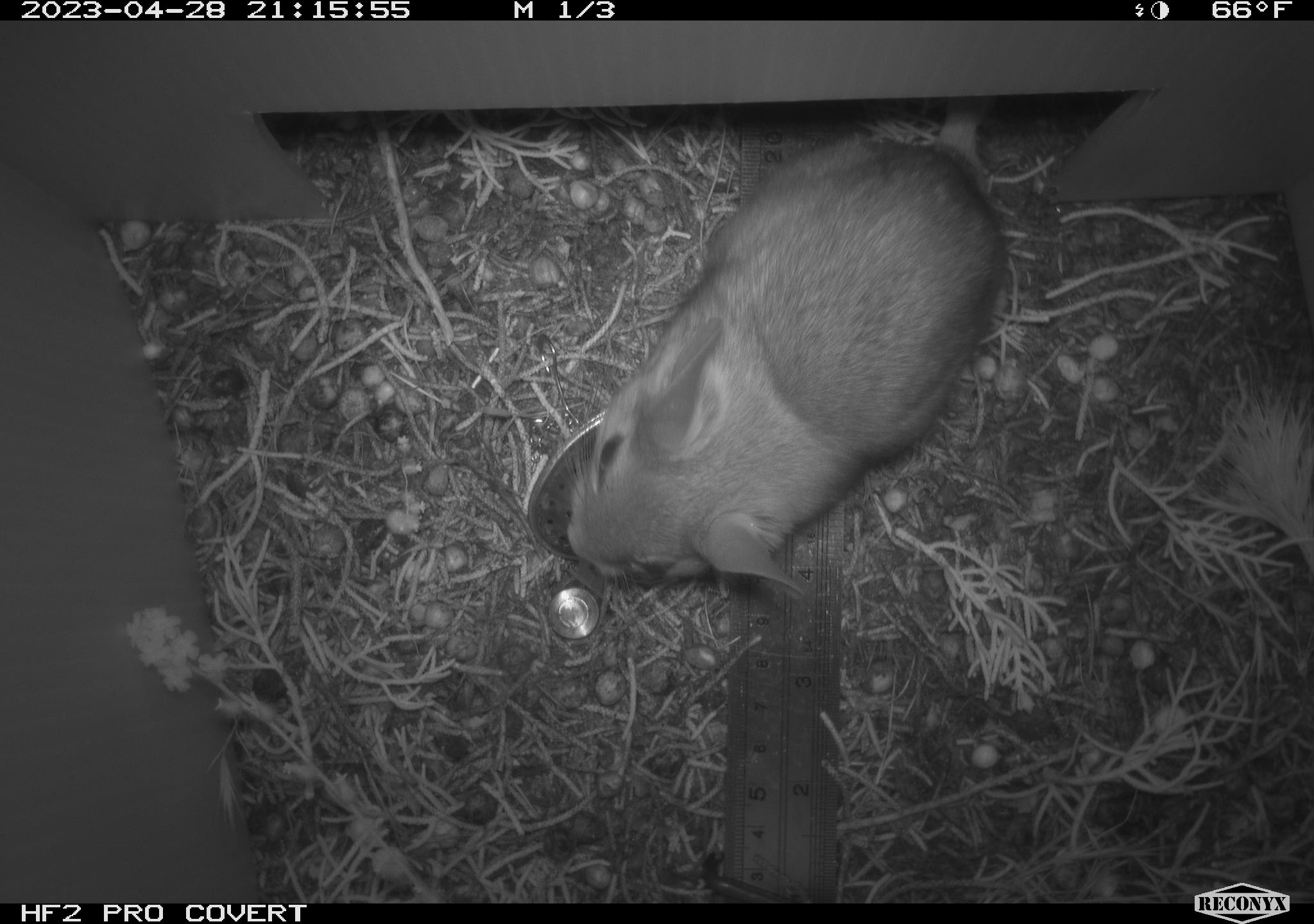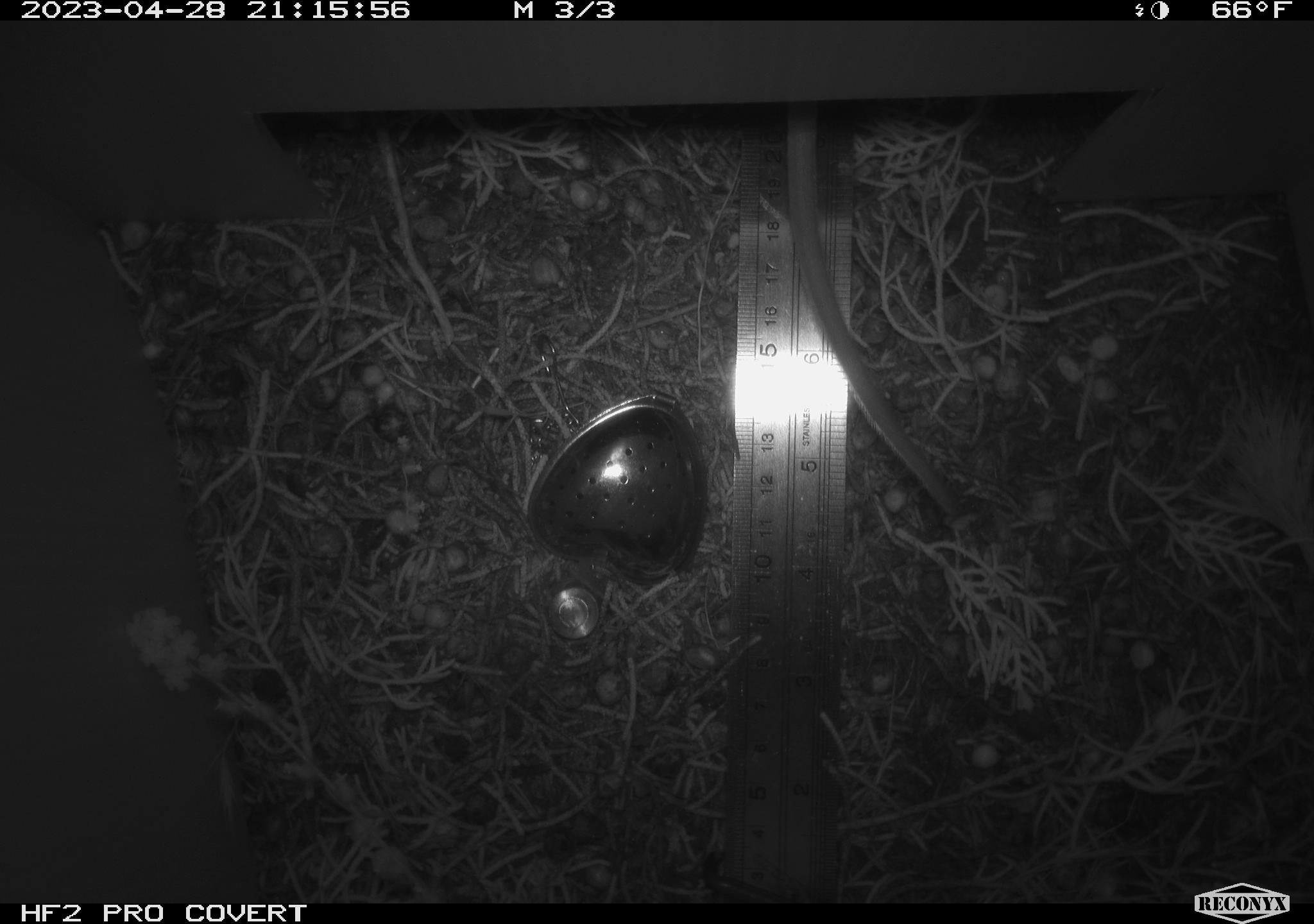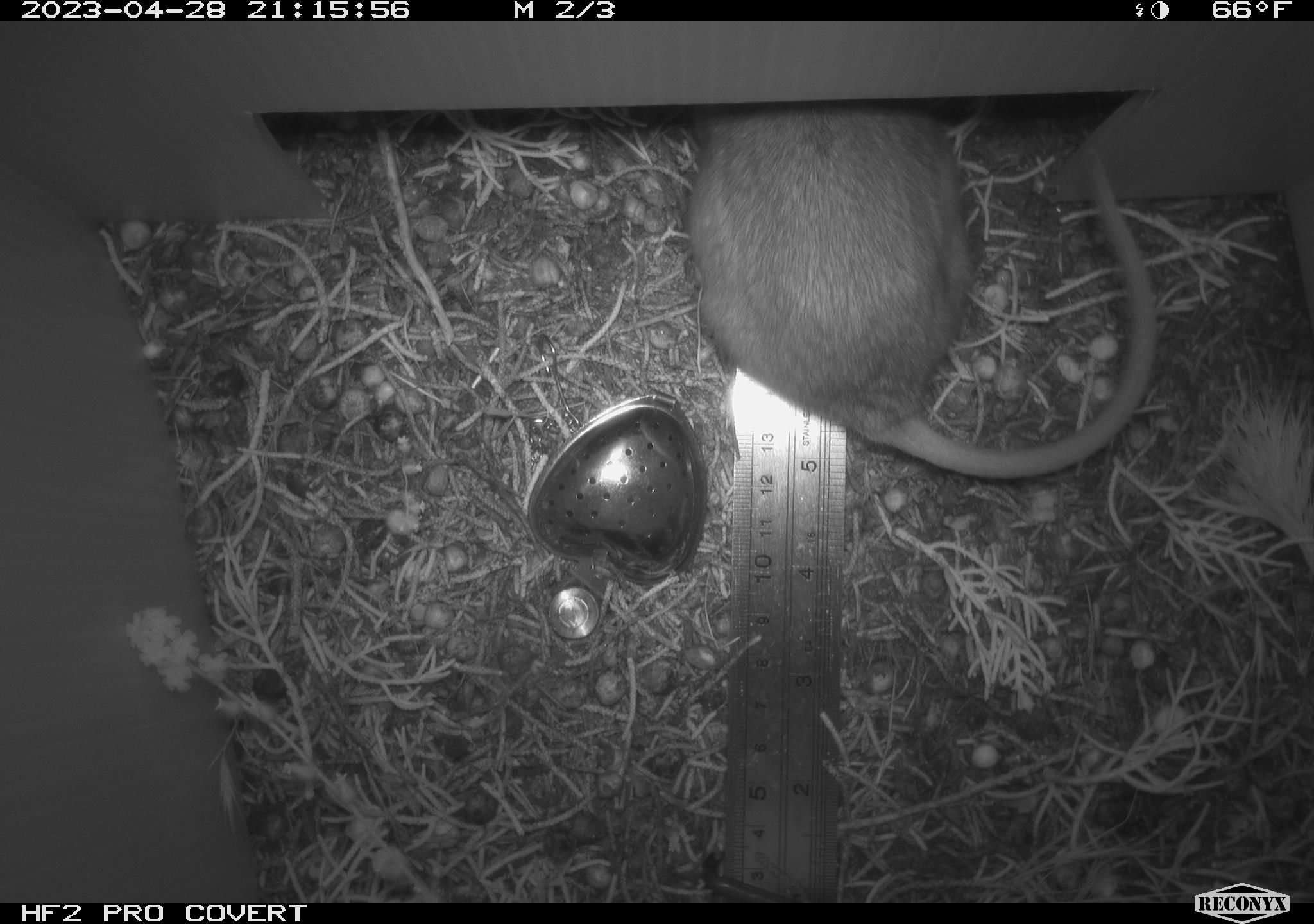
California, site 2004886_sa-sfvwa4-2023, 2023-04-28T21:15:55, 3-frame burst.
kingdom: Animalia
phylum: Chordata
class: Mammalia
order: Rodentia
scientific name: Rodentia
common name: mouse species